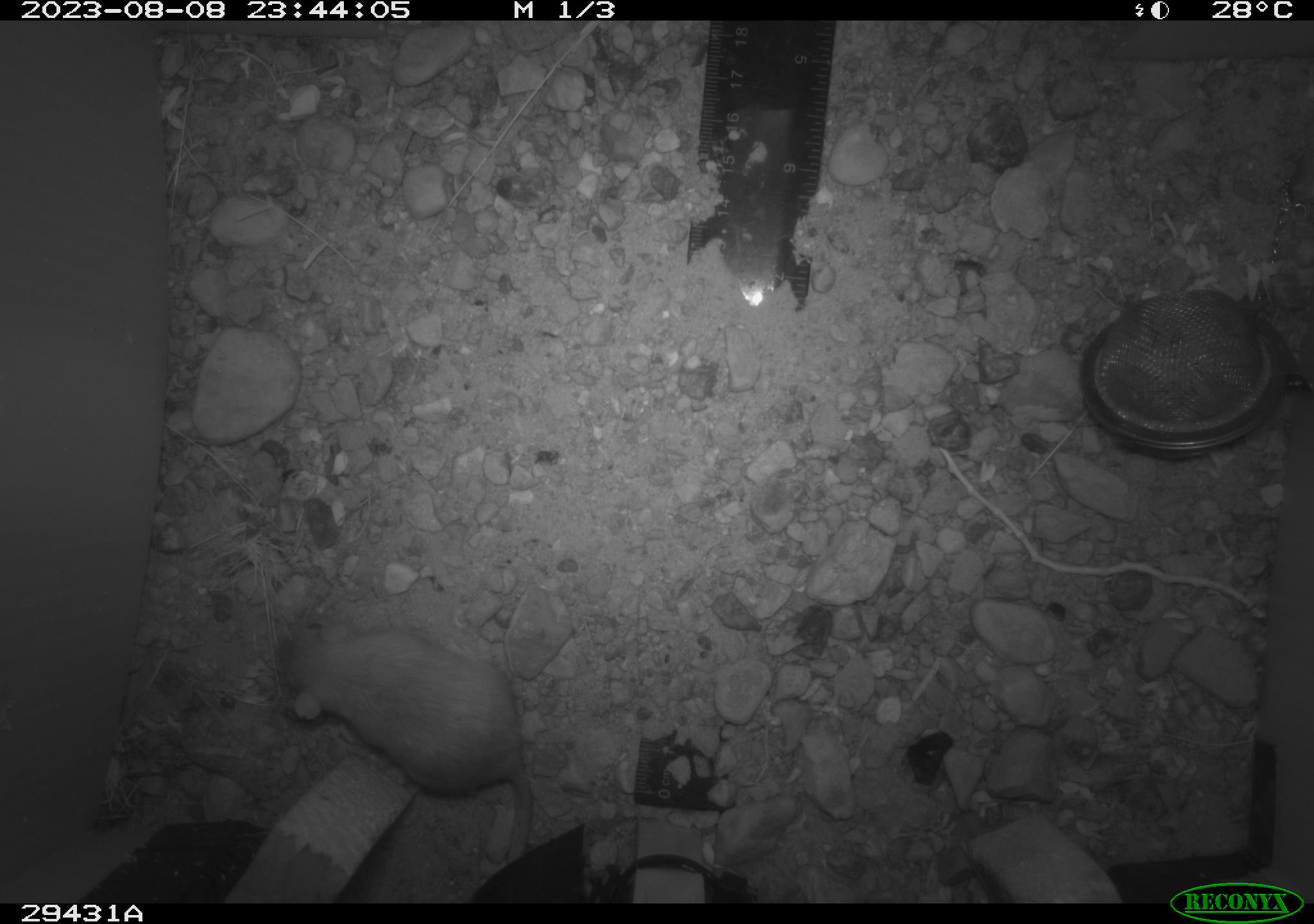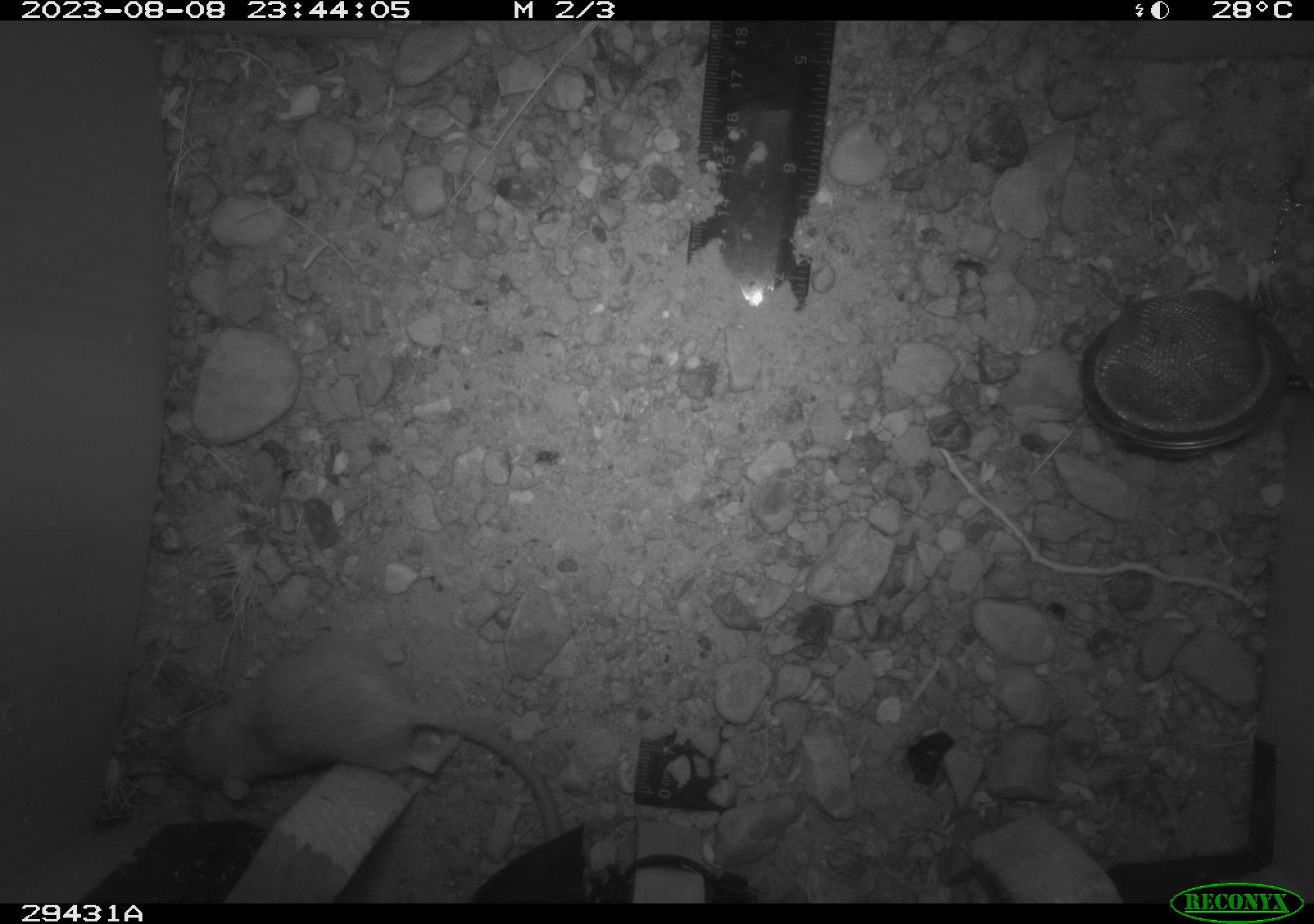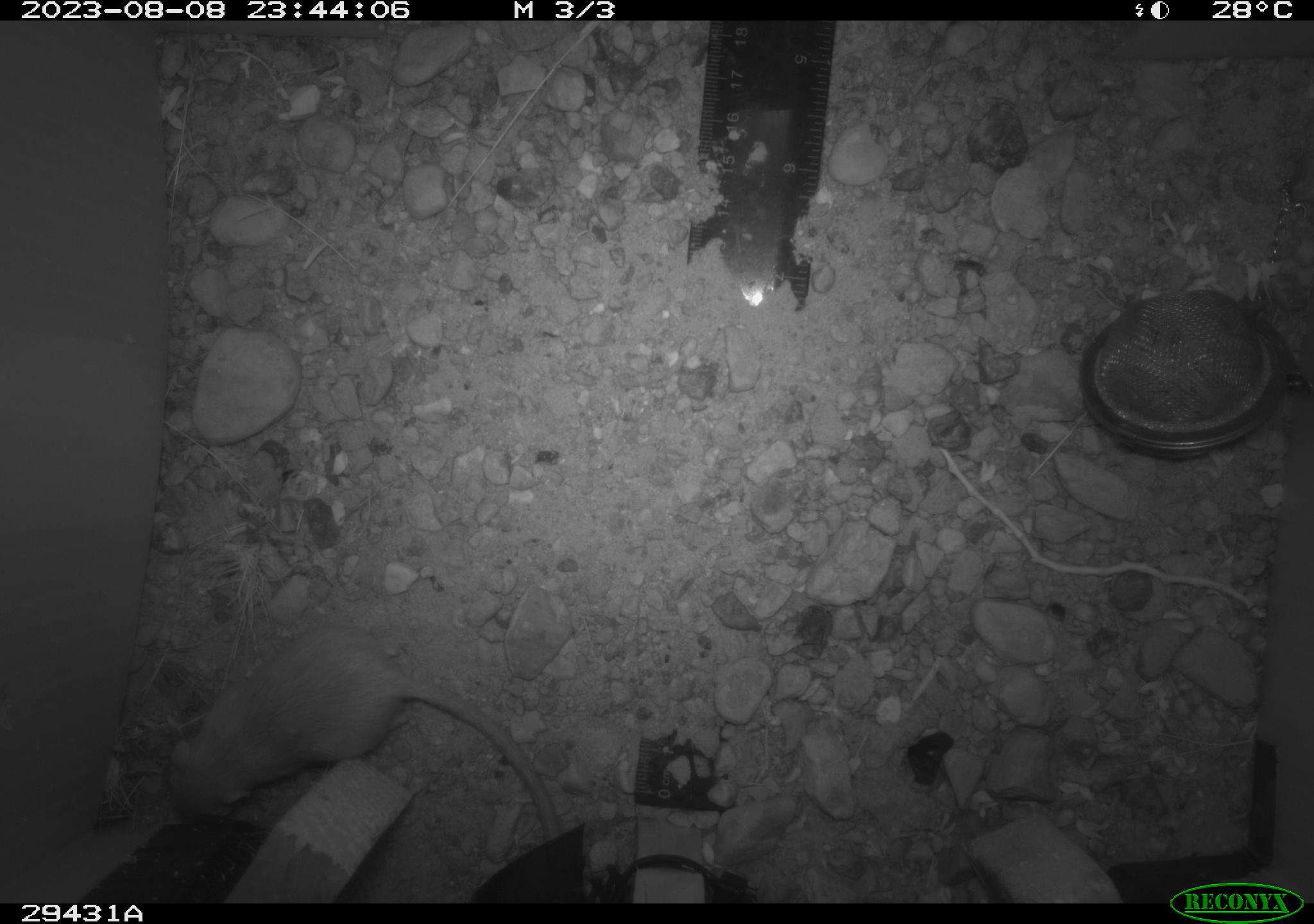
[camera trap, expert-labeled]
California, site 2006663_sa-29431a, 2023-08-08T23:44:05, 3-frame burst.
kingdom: Animalia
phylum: Chordata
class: Mammalia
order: Rodentia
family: Heteromyidae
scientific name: Heteromyidae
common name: kangaroo rats and pocket mice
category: heteromyidae family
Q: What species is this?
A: Heteromyidae family (kangaroo rats and pocket mice) (Heteromyidae).